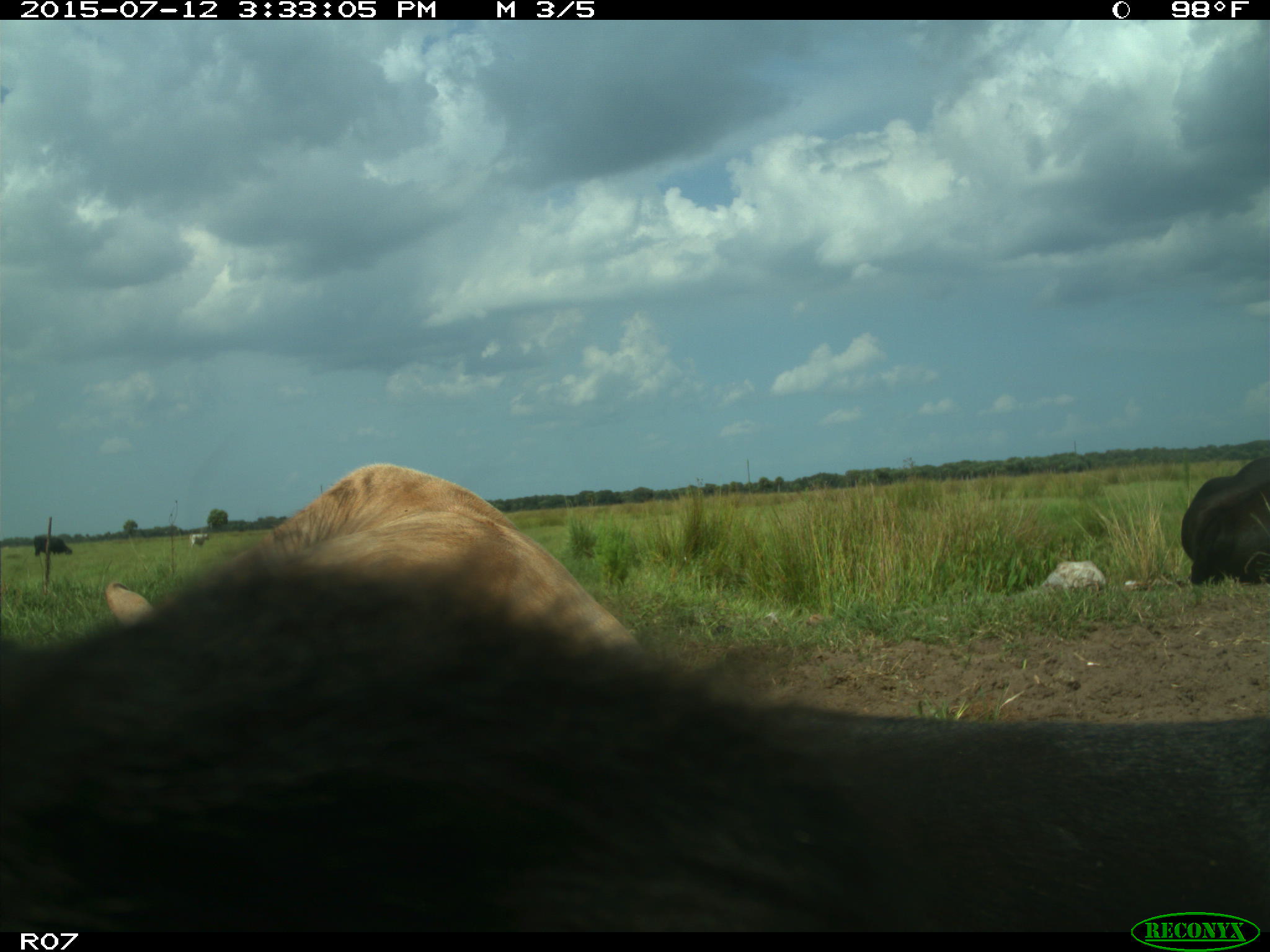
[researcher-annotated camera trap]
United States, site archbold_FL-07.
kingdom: Animalia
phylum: Chordata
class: Mammalia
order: Artiodactyla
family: Bovidae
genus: Bos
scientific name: Bos taurus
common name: domestic cow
Bos taurus (domestic cow).